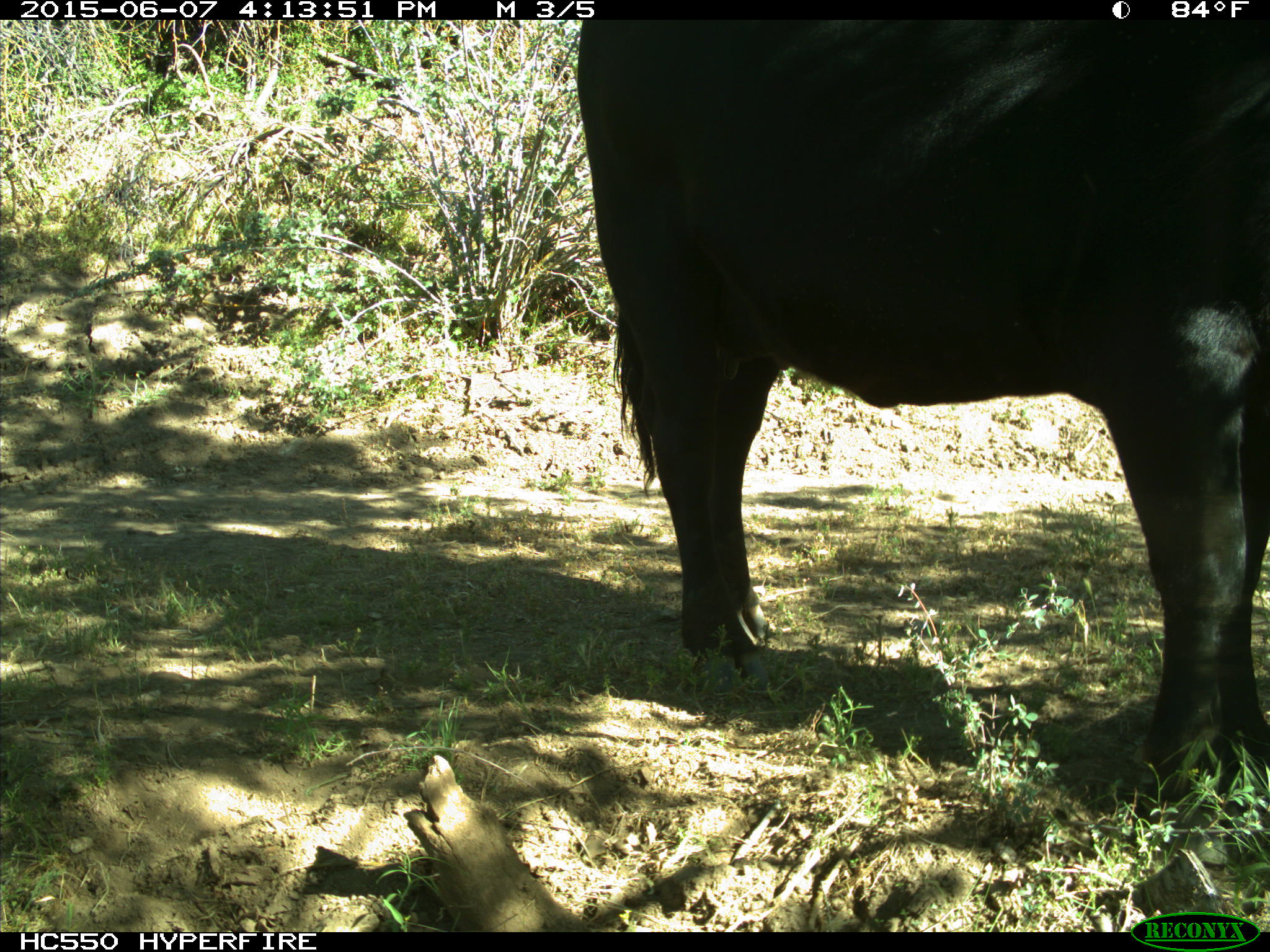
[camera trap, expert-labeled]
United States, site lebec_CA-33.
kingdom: Animalia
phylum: Chordata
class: Mammalia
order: Artiodactyla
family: Bovidae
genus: Bos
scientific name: Bos taurus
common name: domestic cow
Bos taurus (domestic cow).